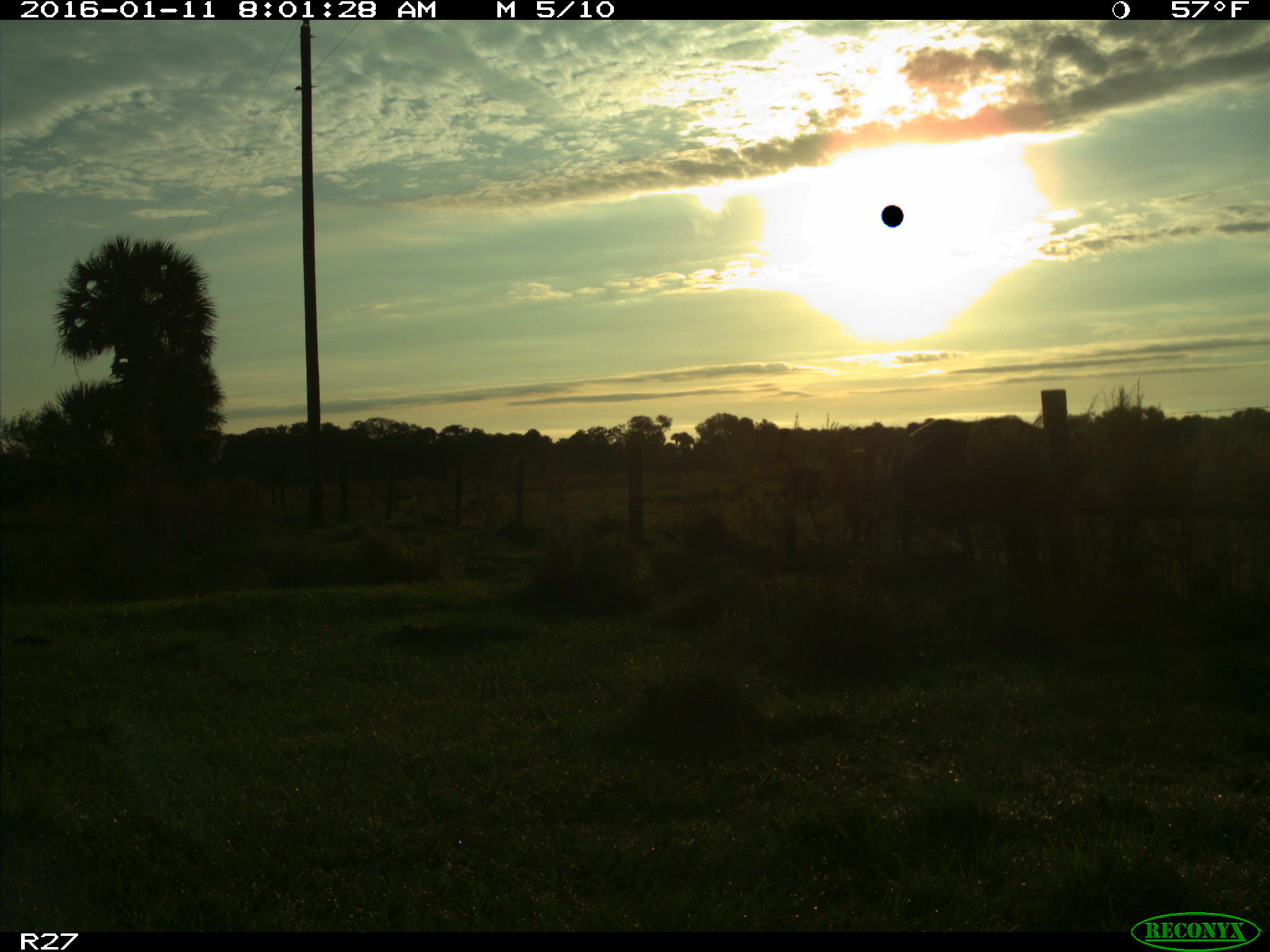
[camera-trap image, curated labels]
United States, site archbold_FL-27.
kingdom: Animalia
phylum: Chordata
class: Mammalia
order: Artiodactyla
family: Bovidae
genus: Bos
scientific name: Bos taurus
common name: domestic cow